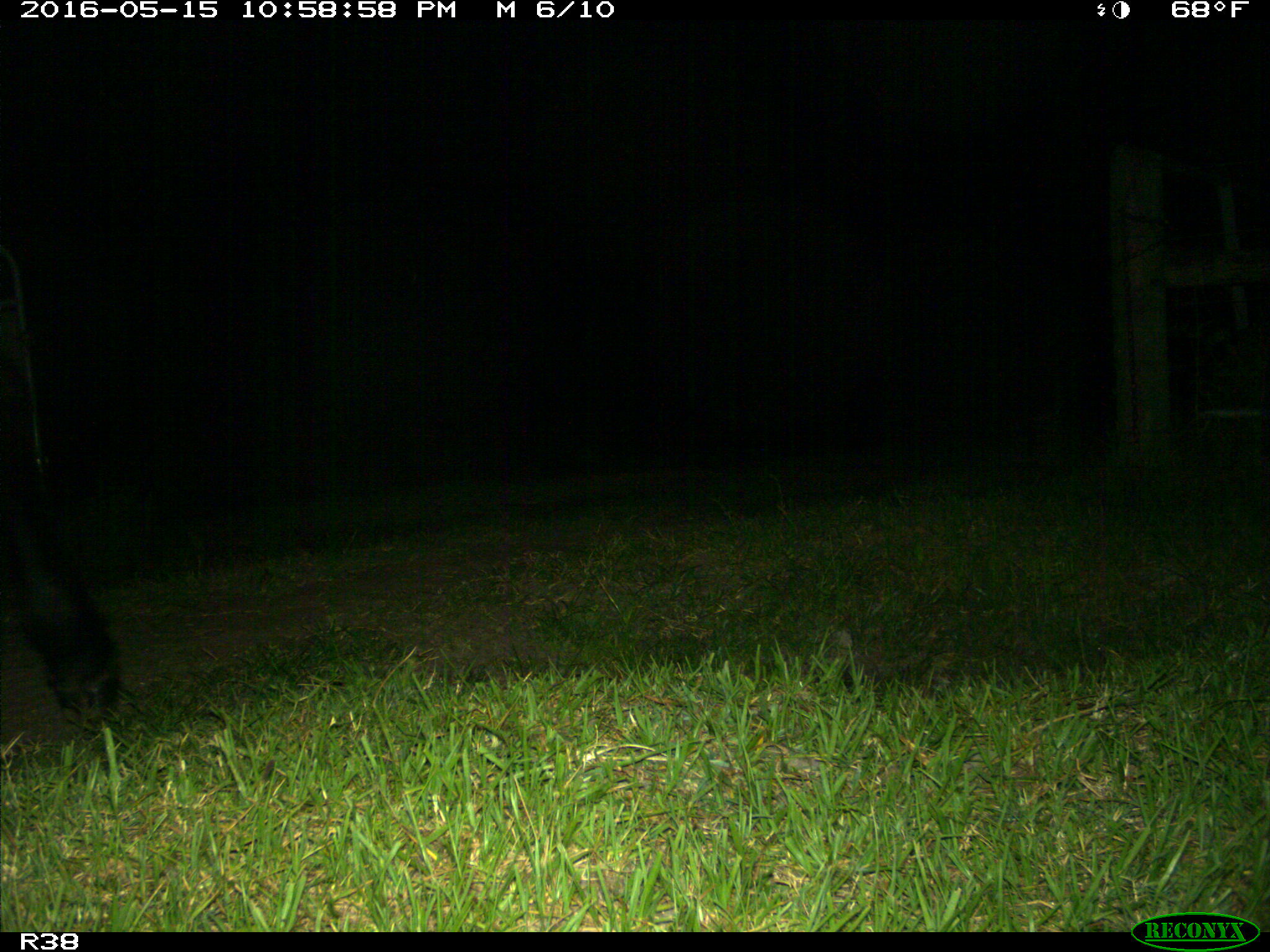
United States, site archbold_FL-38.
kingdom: Animalia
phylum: Chordata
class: Mammalia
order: Artiodactyla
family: Bovidae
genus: Bos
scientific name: Bos taurus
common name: domestic cow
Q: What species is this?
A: Bos taurus (domestic cow).